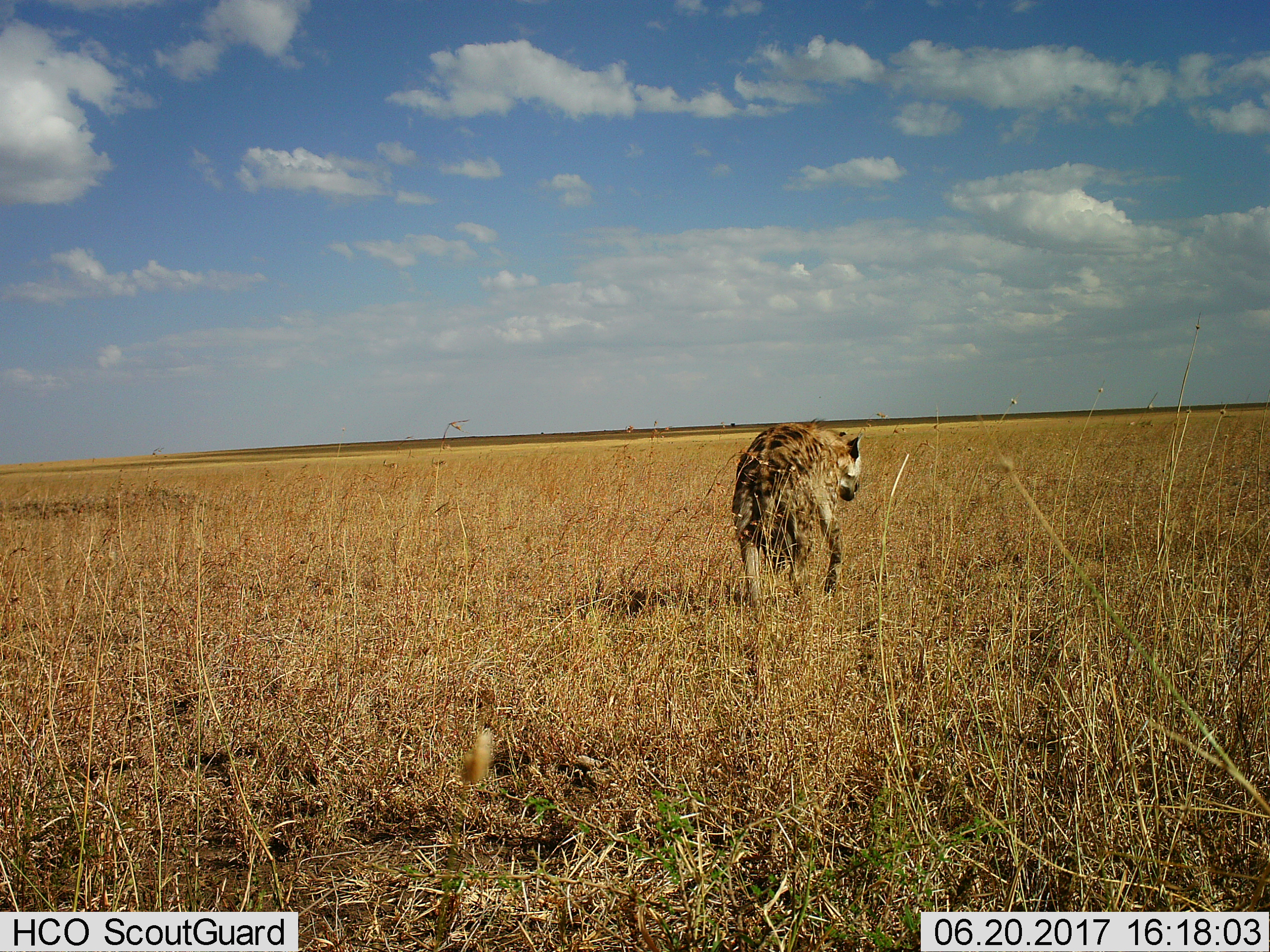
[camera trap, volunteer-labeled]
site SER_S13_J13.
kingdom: Animalia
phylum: Chordata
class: Mammalia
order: Carnivora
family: Hyaenidae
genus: Crocuta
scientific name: Crocuta crocuta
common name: spotted hyena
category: hyenaspotted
Hyenaspotted (spotted hyena) (Crocuta crocuta), count 1. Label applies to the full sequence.